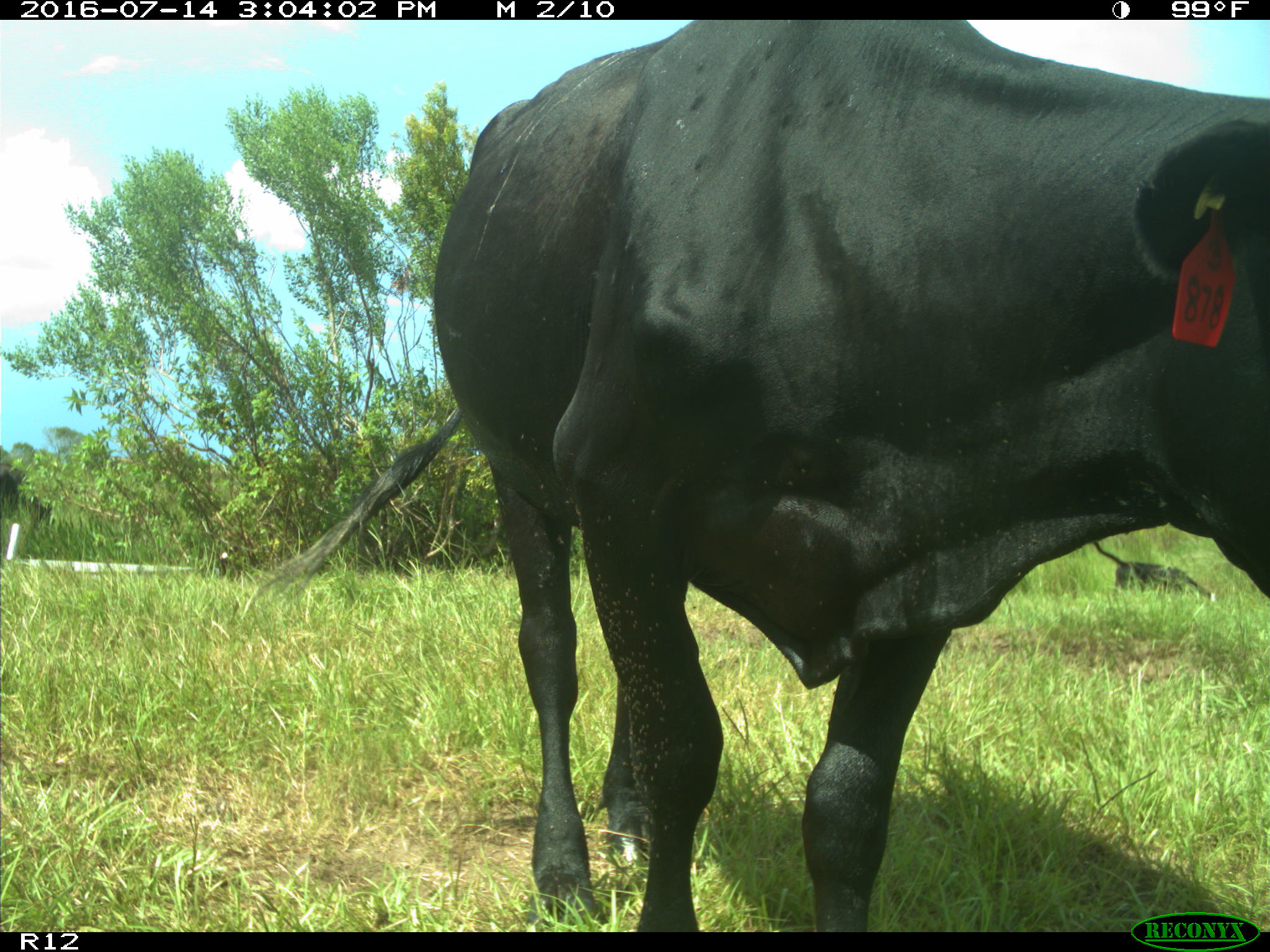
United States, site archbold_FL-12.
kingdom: Animalia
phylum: Chordata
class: Mammalia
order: Artiodactyla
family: Bovidae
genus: Bos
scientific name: Bos taurus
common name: domestic cow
Bos taurus (domestic cow).